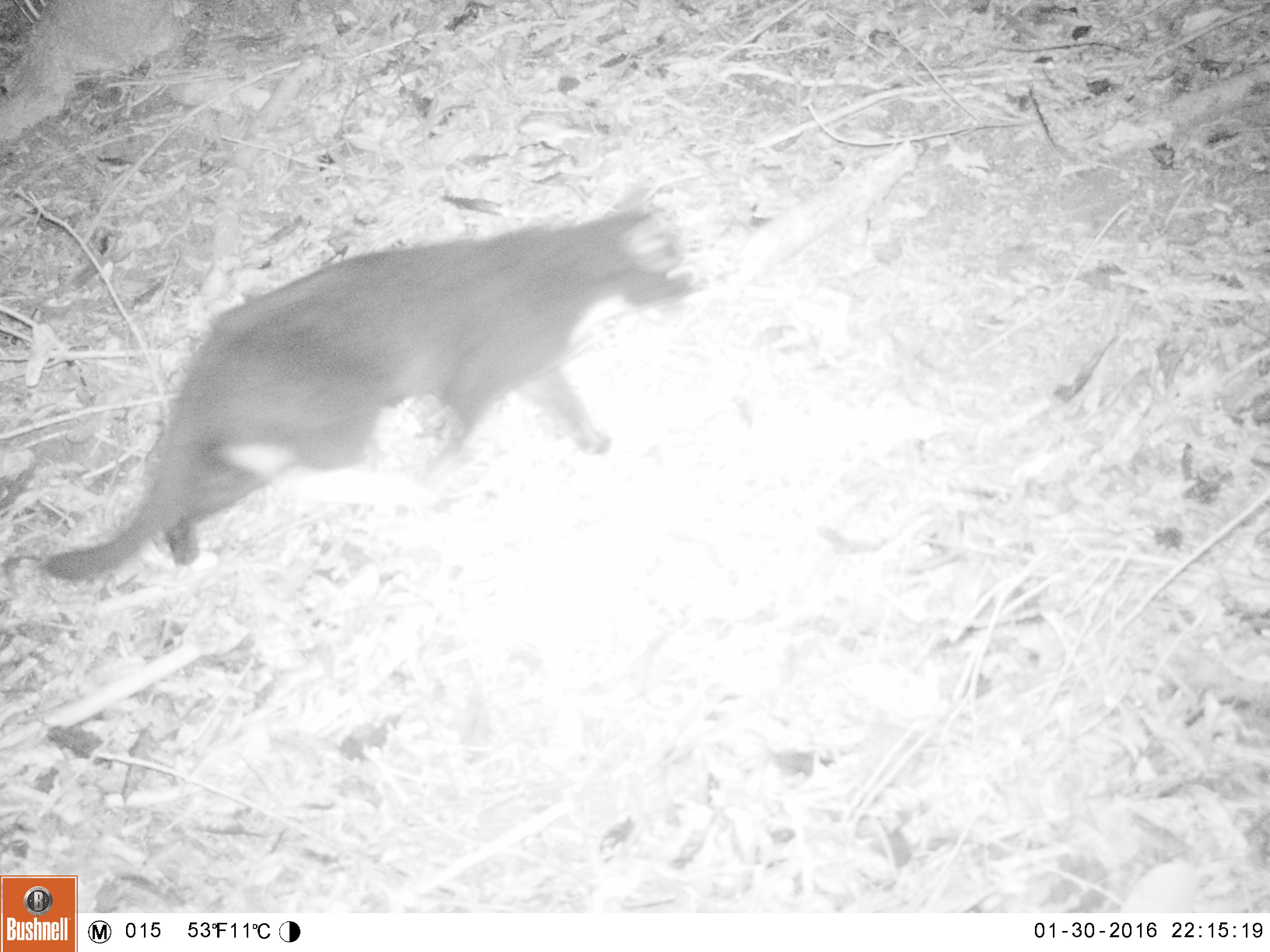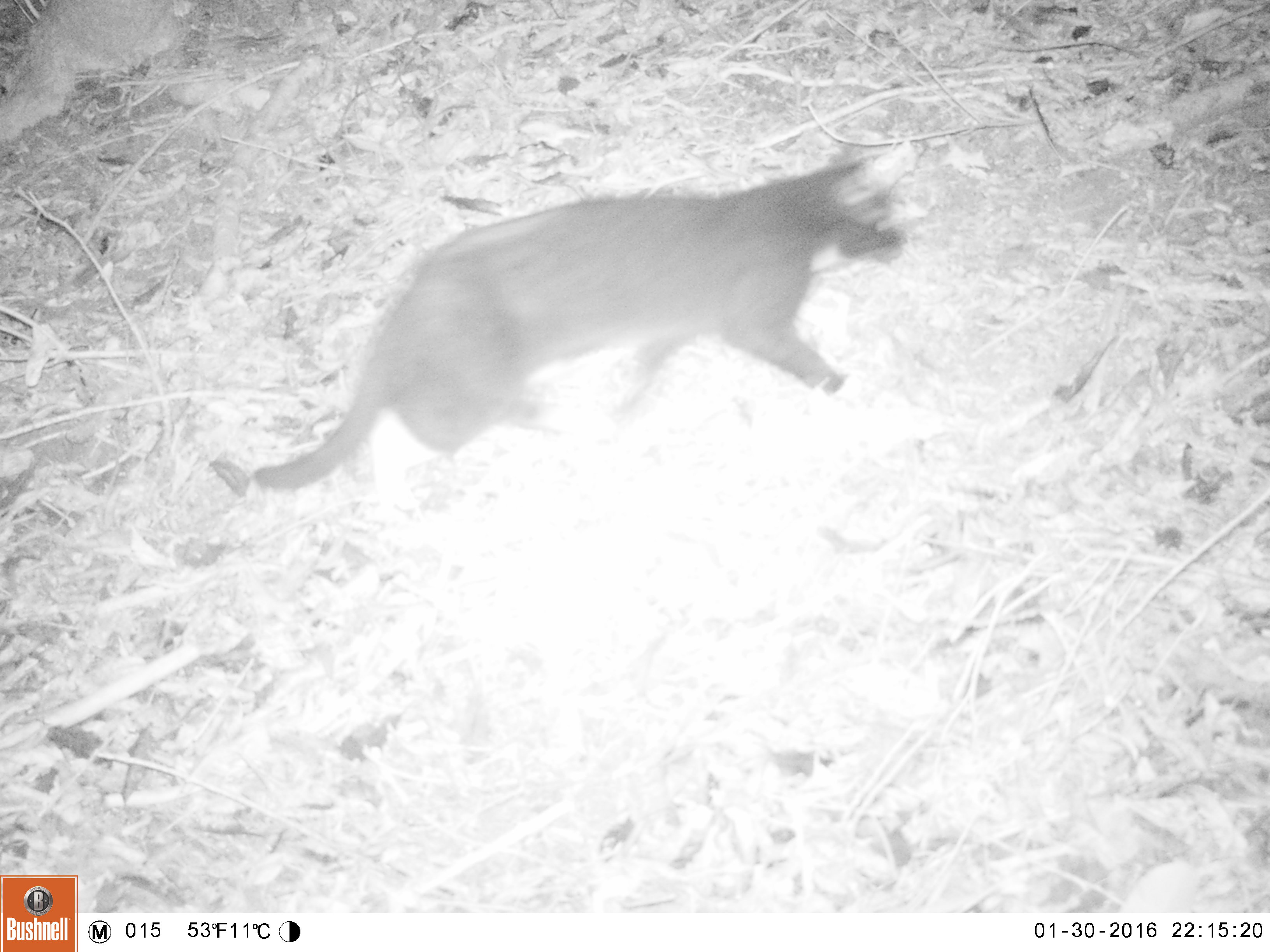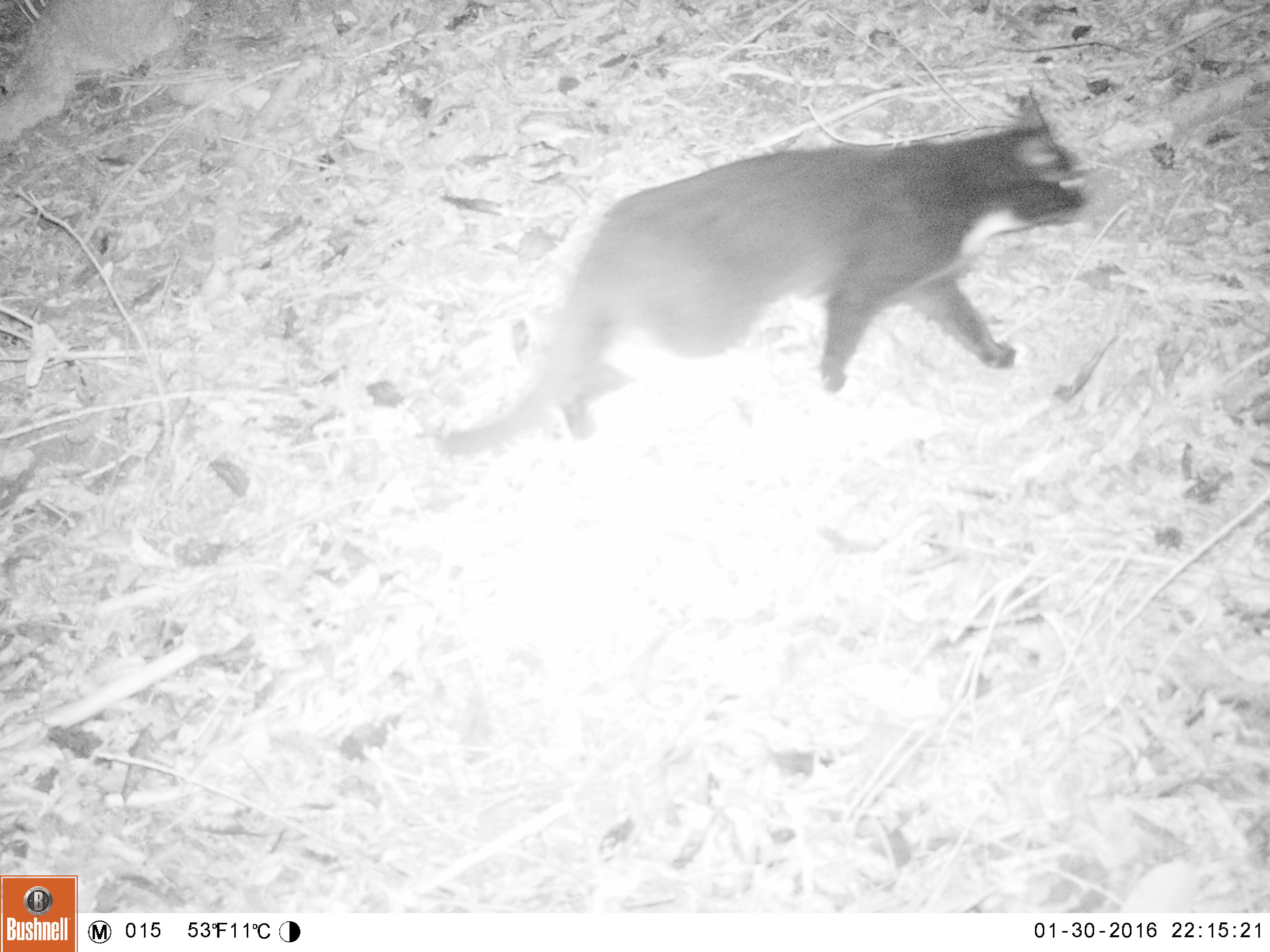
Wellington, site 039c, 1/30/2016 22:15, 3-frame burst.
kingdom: Animalia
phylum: Chordata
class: Mammalia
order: Carnivora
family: Felidae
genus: Felis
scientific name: Felis catus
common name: cat